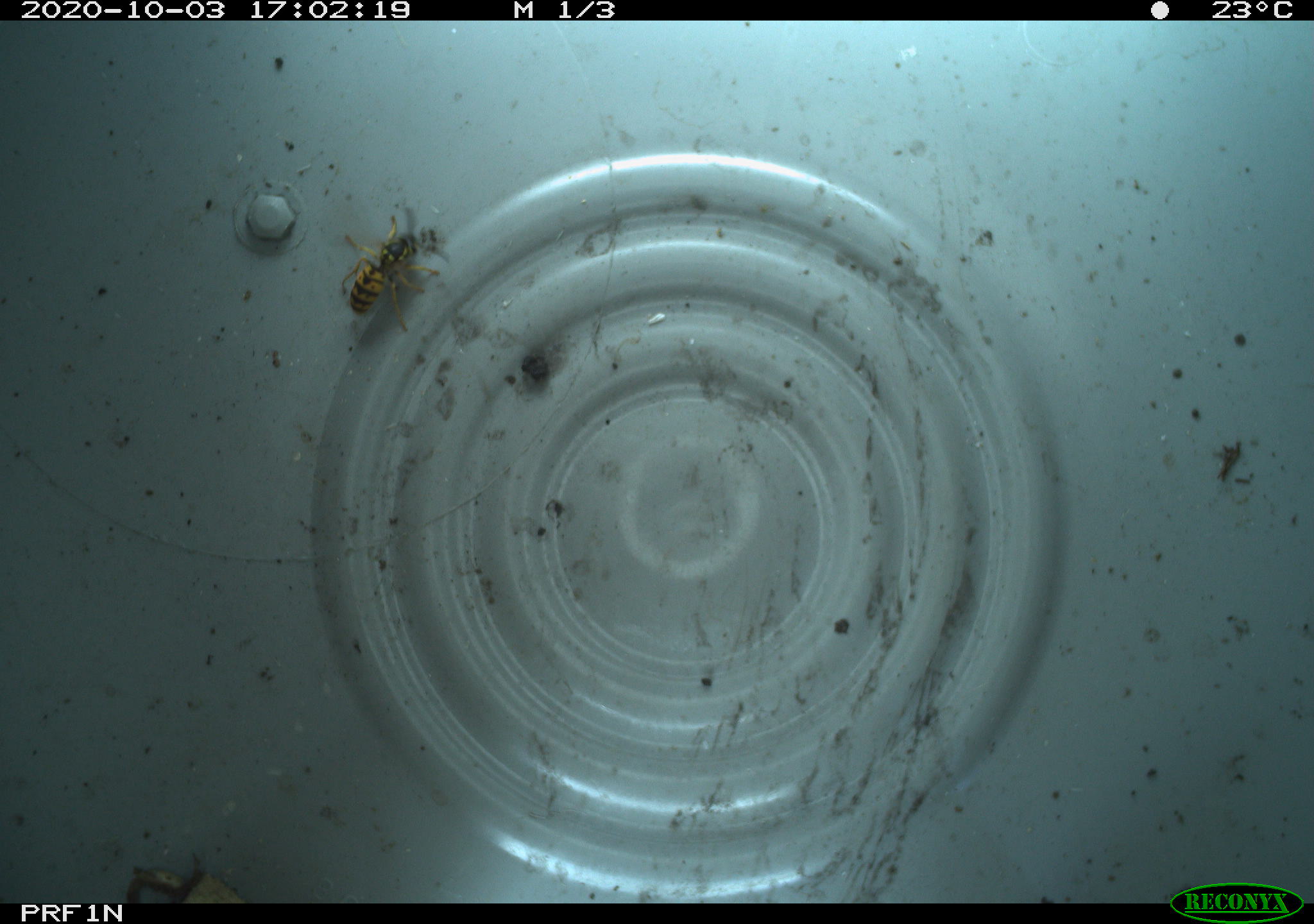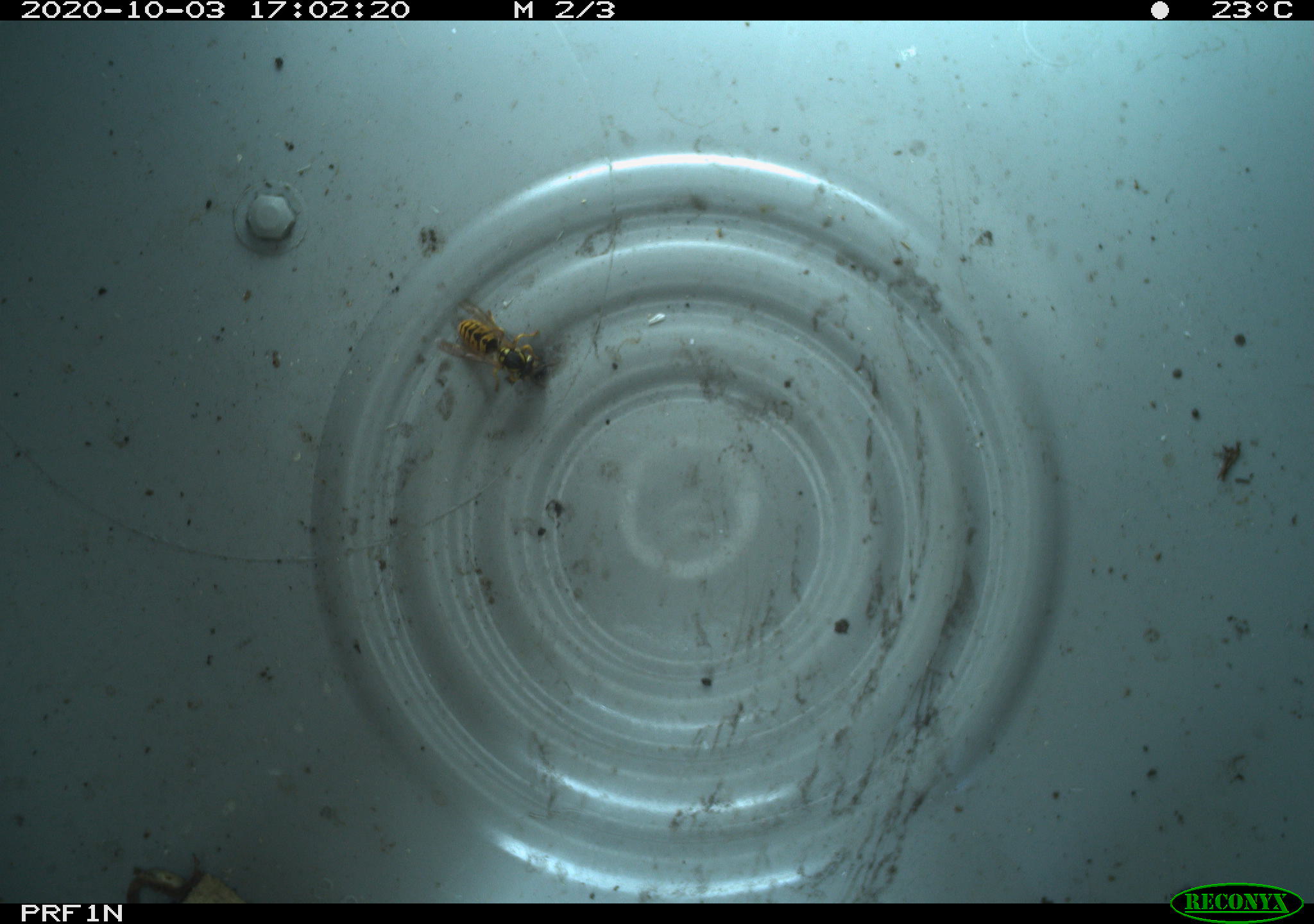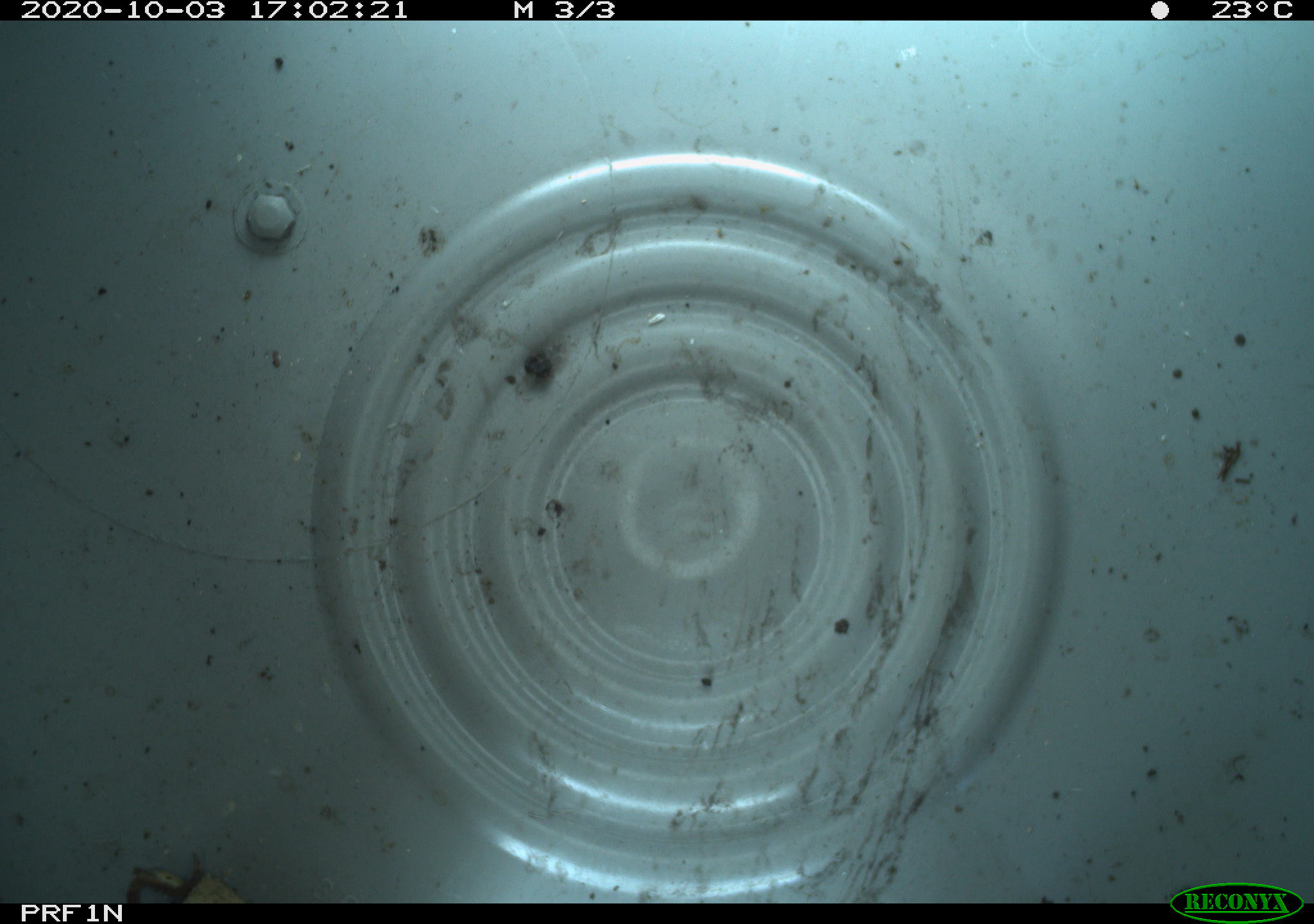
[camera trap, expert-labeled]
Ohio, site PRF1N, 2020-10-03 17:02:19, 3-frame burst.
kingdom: Animalia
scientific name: Animalia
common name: animal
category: invertebrate